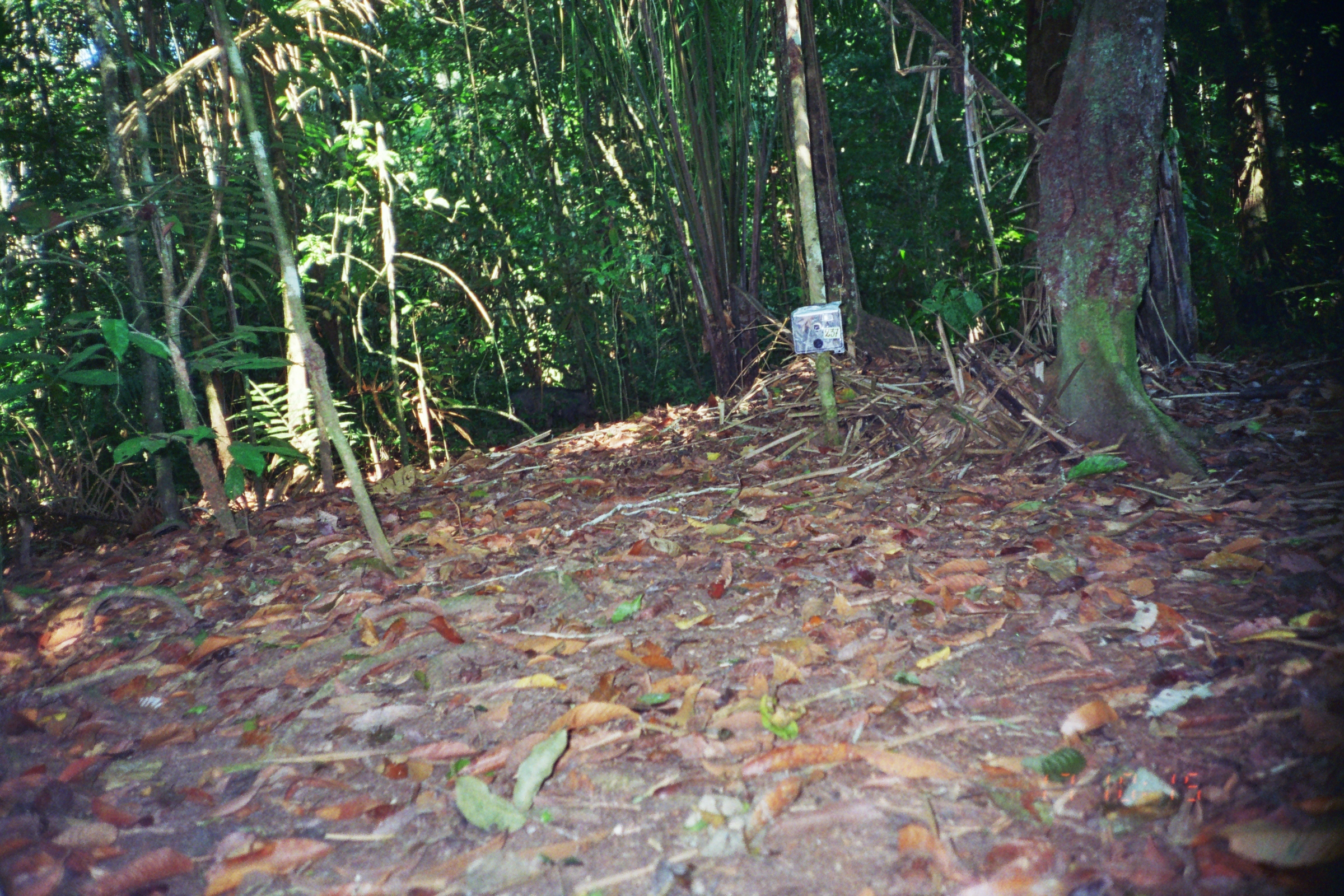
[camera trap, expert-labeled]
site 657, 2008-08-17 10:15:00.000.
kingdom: Animalia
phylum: Chordata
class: Mammalia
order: Artiodactyla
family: Tayassuidae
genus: Tayassu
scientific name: Tayassu pecari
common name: white-lipped peccary